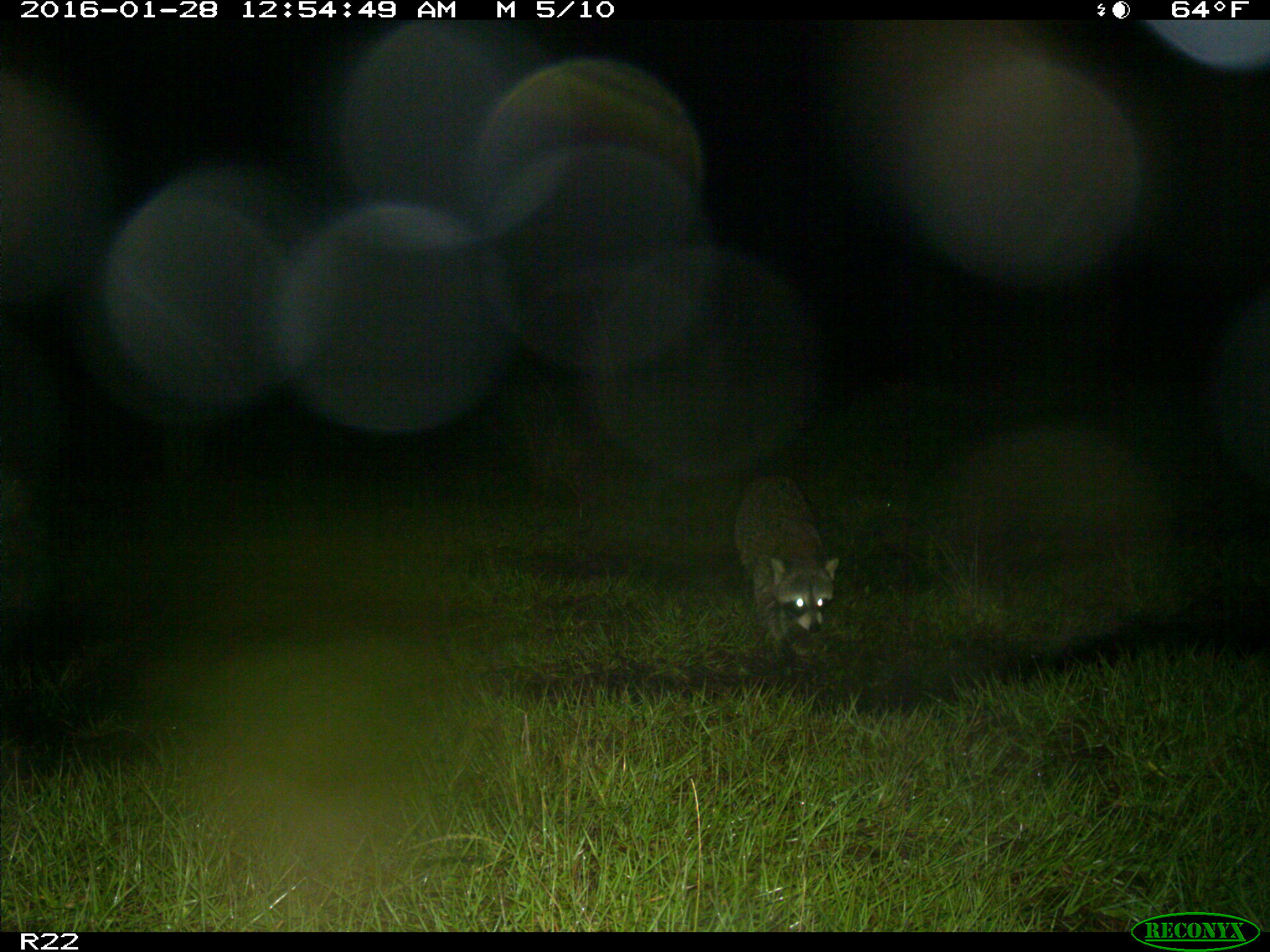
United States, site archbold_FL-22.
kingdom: Animalia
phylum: Chordata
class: Mammalia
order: Carnivora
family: Procyonidae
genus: Procyon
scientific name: Procyon lotor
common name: common raccoon